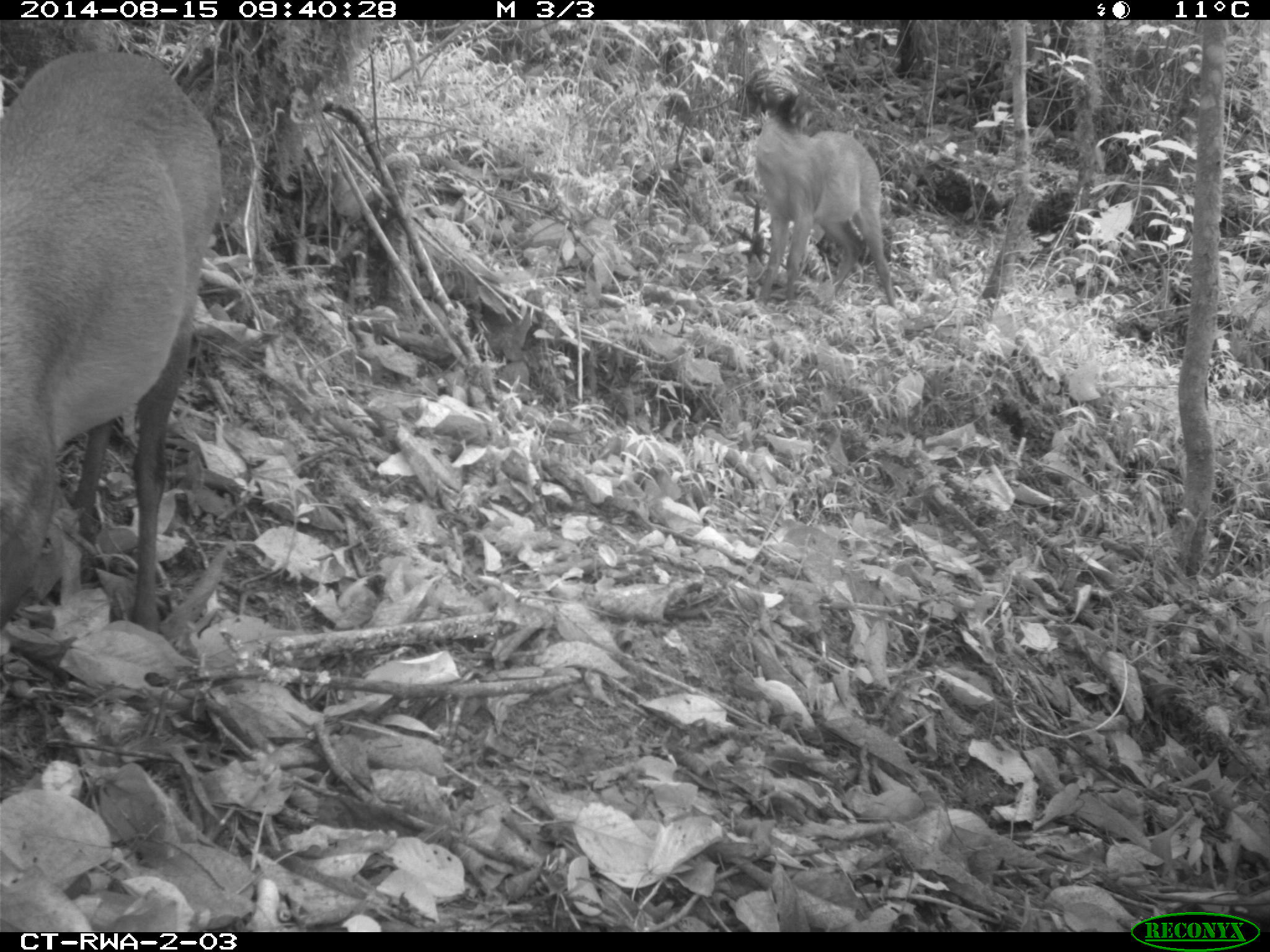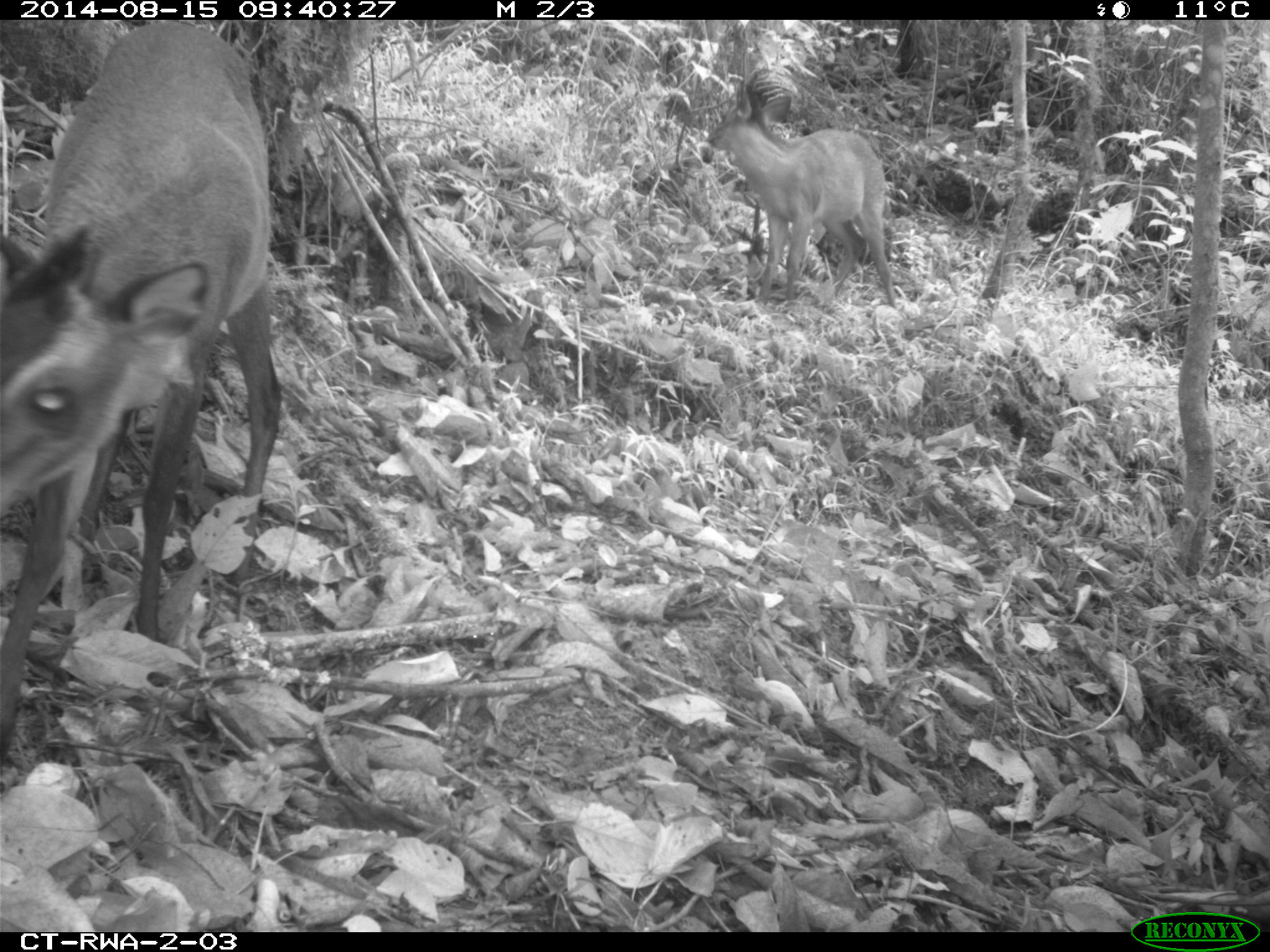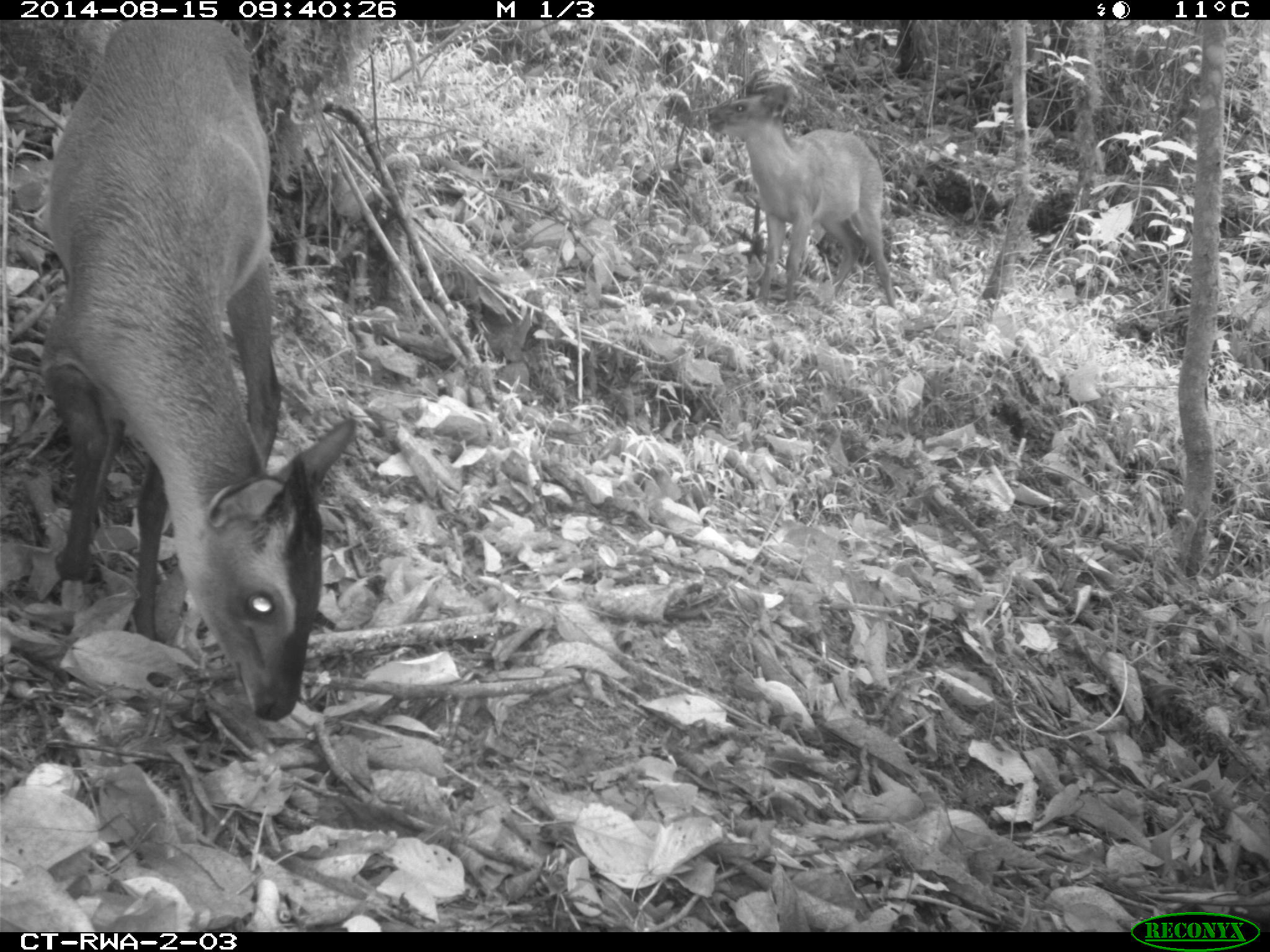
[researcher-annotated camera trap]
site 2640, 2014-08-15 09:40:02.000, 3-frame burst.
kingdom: Animalia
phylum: Chordata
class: Mammalia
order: Artiodactyla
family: Bovidae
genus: Cephalophus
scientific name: Cephalophus nigrifrons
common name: black-fronted duiker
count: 2